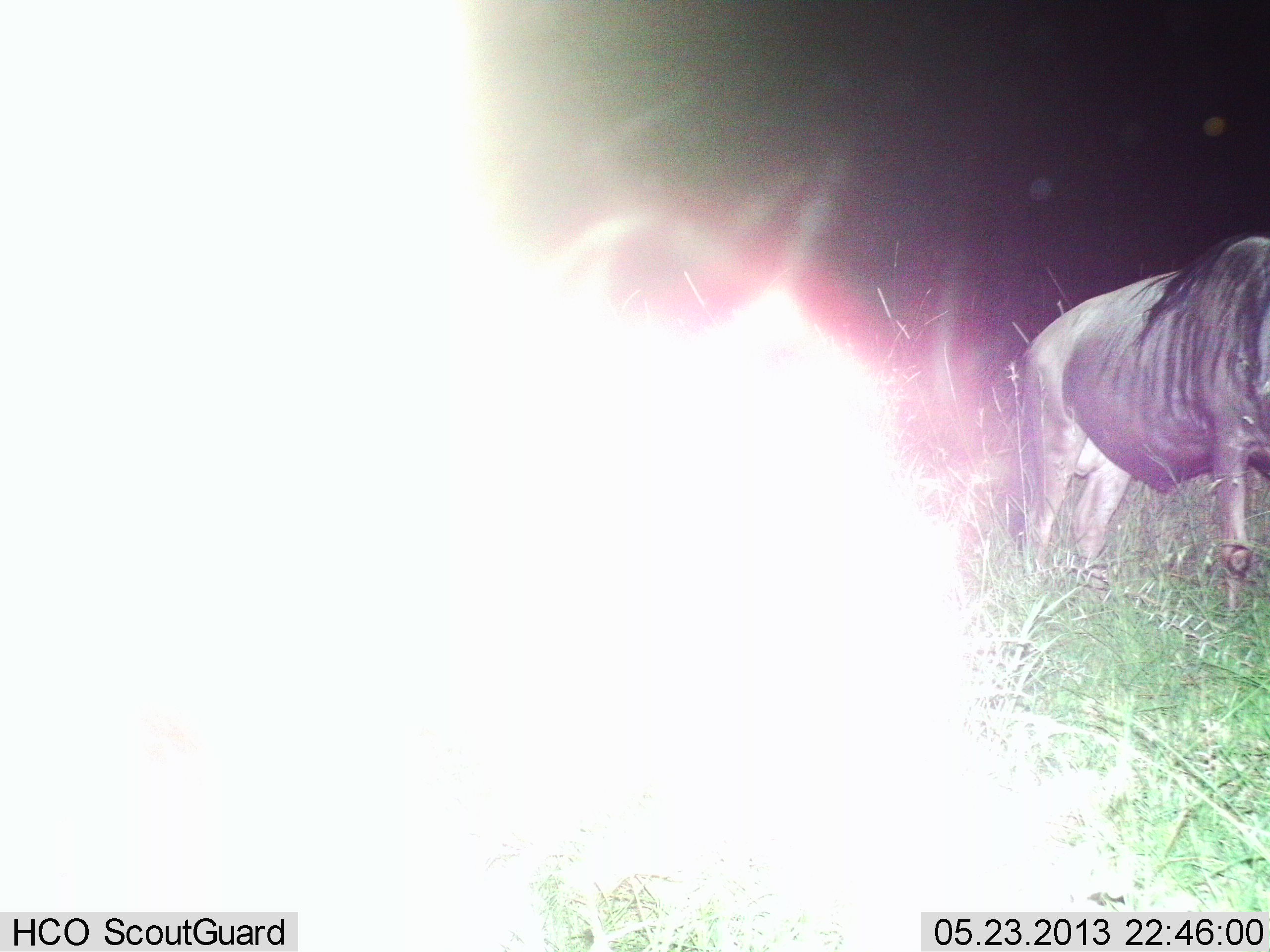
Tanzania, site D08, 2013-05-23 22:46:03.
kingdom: Animalia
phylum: Chordata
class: Mammalia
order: Artiodactyla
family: Bovidae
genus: Connochaetes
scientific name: Connochaetes taurinus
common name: blue wildebeest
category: wildebeest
Wildebeest (blue wildebeest) (Connochaetes taurinus), count 1. Behavior (volunteer vote fractions): standing 76%, resting 0%, moving 14%, interacting 0%. Young present (vote fraction): 0%. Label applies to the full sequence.